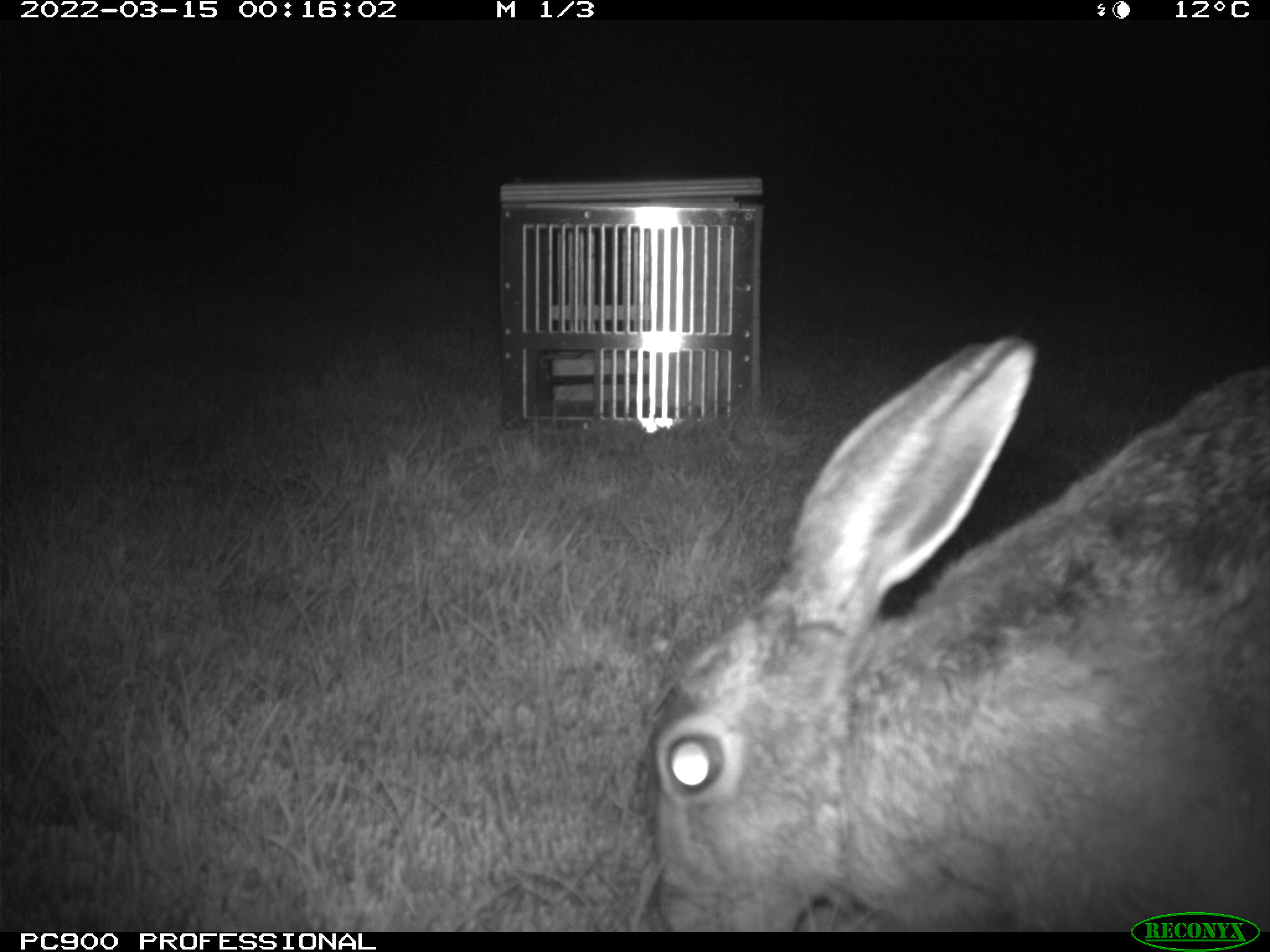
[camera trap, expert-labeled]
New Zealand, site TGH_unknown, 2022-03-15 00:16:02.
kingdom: Animalia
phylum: Chordata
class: Mammalia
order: Lagomorpha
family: Leporidae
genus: Lepus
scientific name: Lepus europaeus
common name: brown hare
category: hare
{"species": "hare (brown hare) (Lepus europaeus)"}